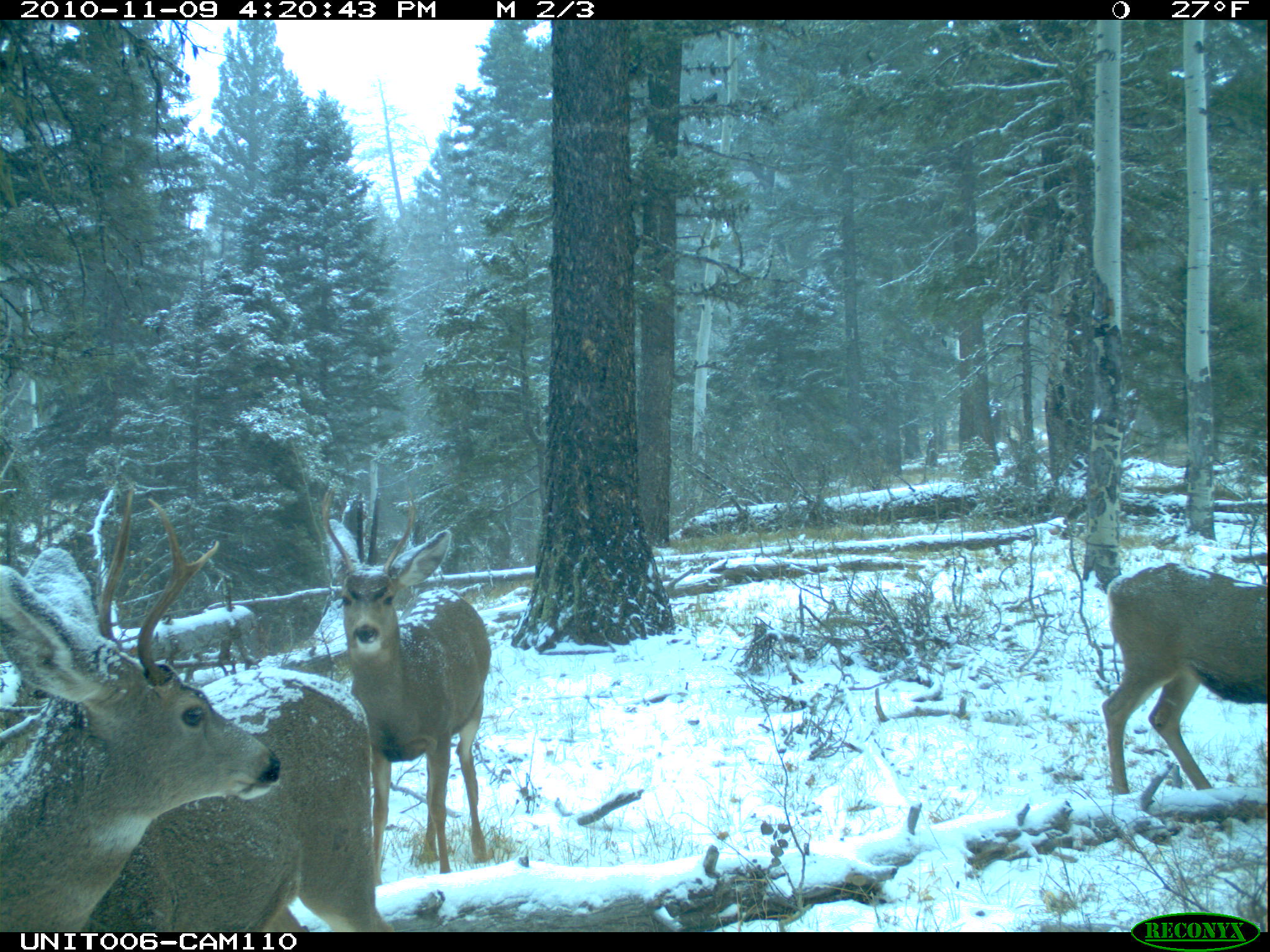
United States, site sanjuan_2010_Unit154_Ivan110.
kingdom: Animalia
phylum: Chordata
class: Mammalia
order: Artiodactyla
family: Cervidae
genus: Odocoileus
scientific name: Odocoileus hemionus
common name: mule deer